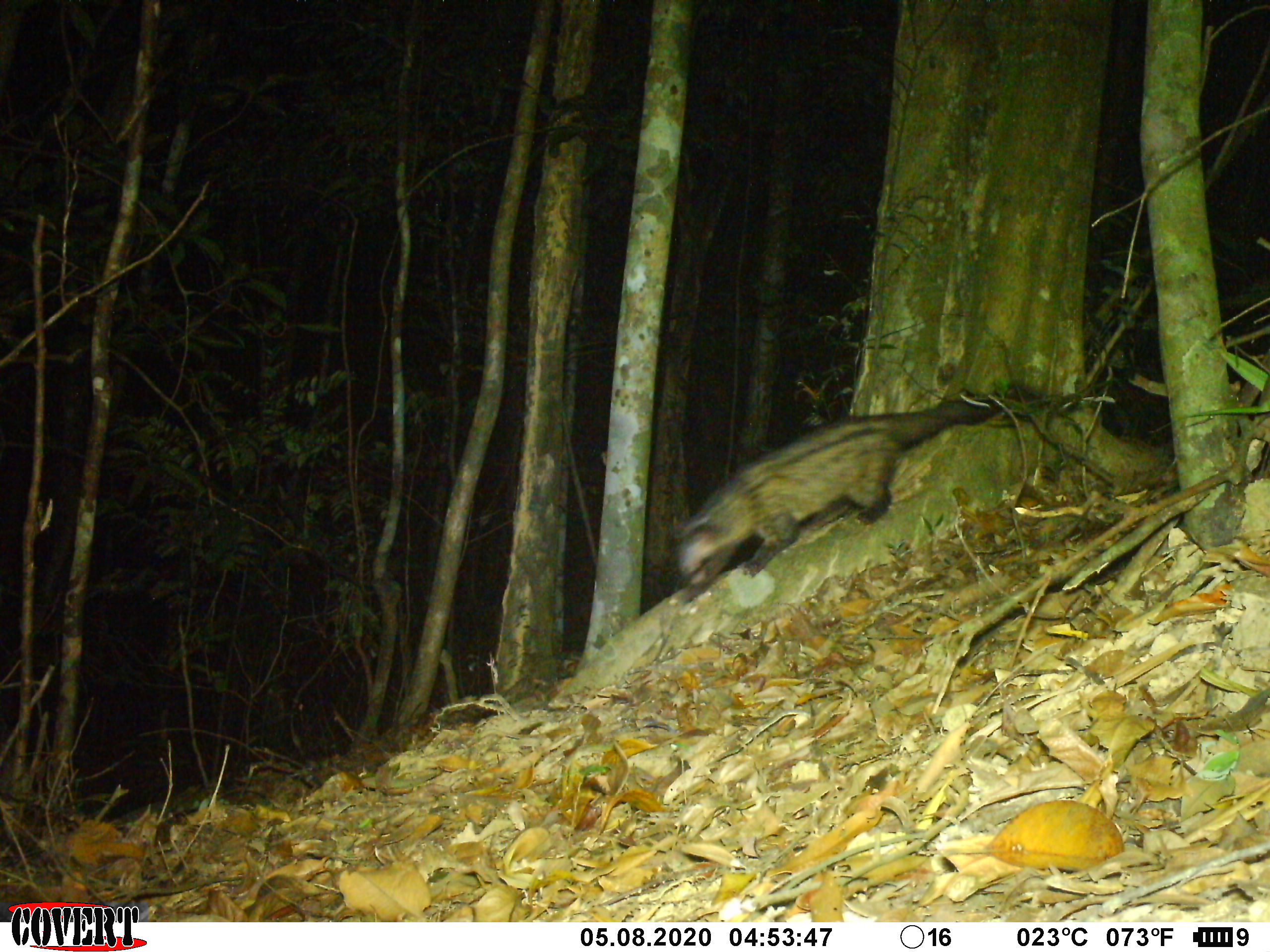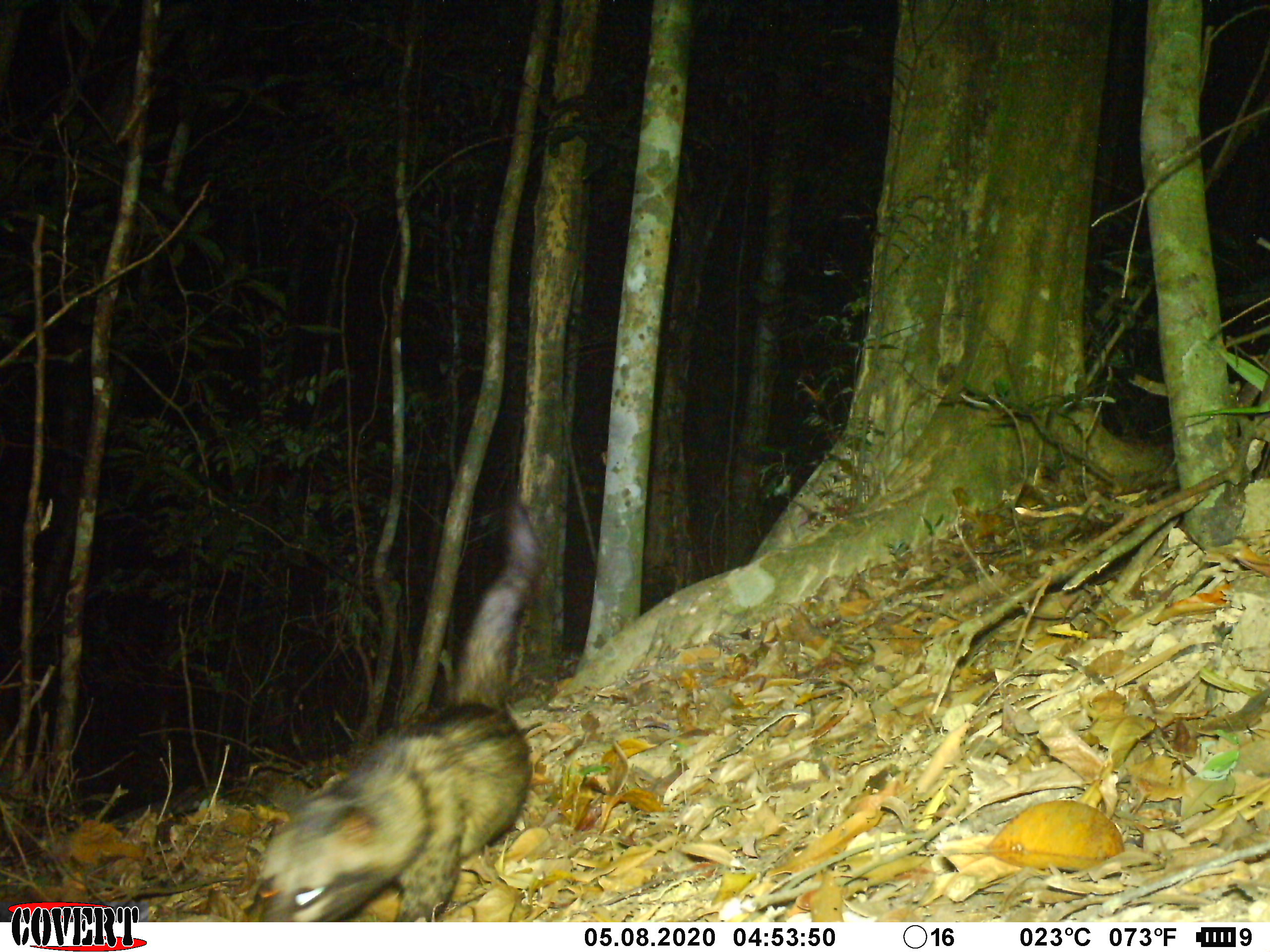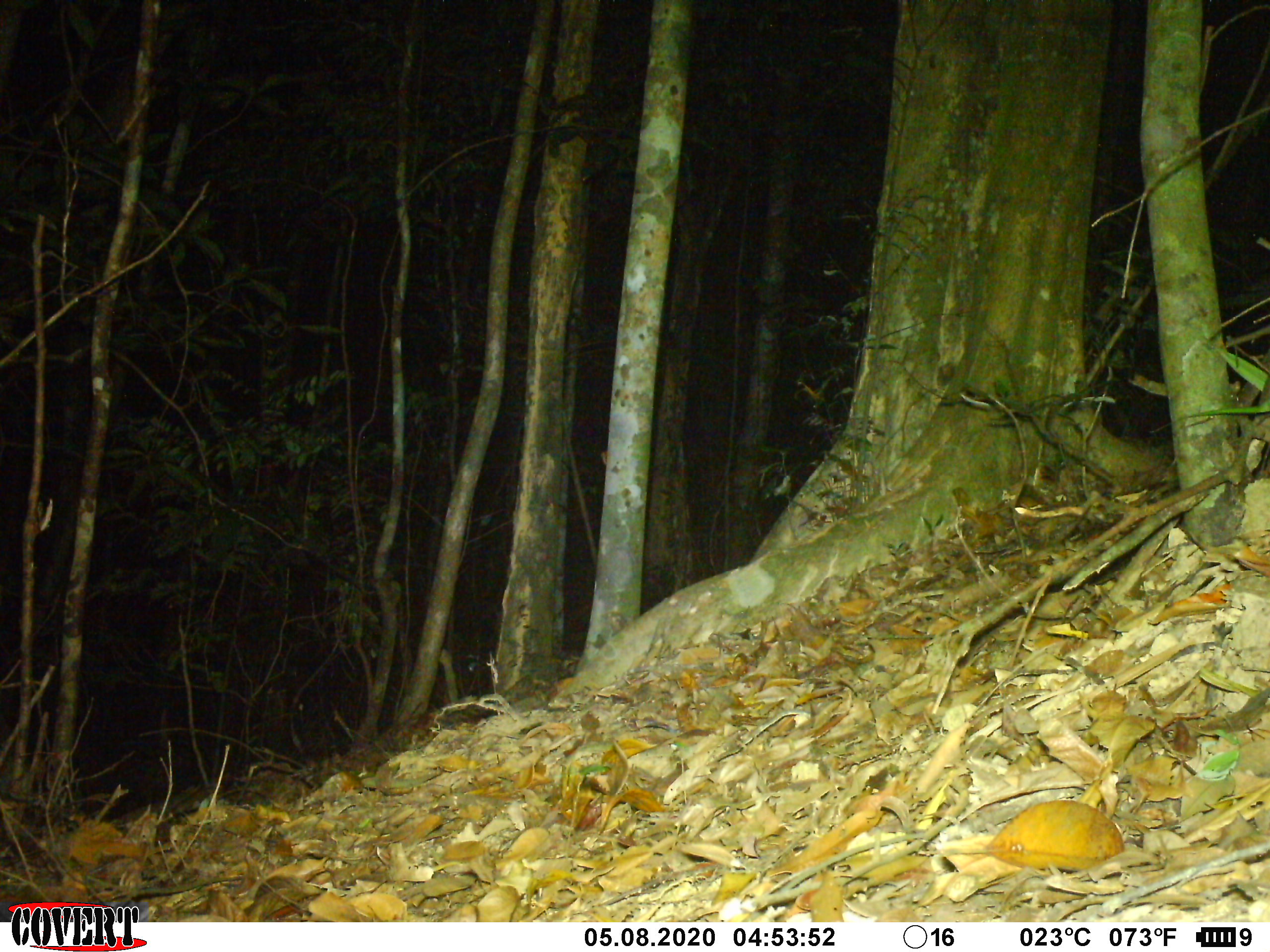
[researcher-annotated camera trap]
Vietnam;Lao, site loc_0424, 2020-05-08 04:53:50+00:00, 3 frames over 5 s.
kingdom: Animalia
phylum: Chordata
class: Mammalia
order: Carnivora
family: Viverridae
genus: Paradoxurus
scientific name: Paradoxurus hermaphroditus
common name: common palm civet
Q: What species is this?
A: Common palm civet (Paradoxurus hermaphroditus).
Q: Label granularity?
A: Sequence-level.